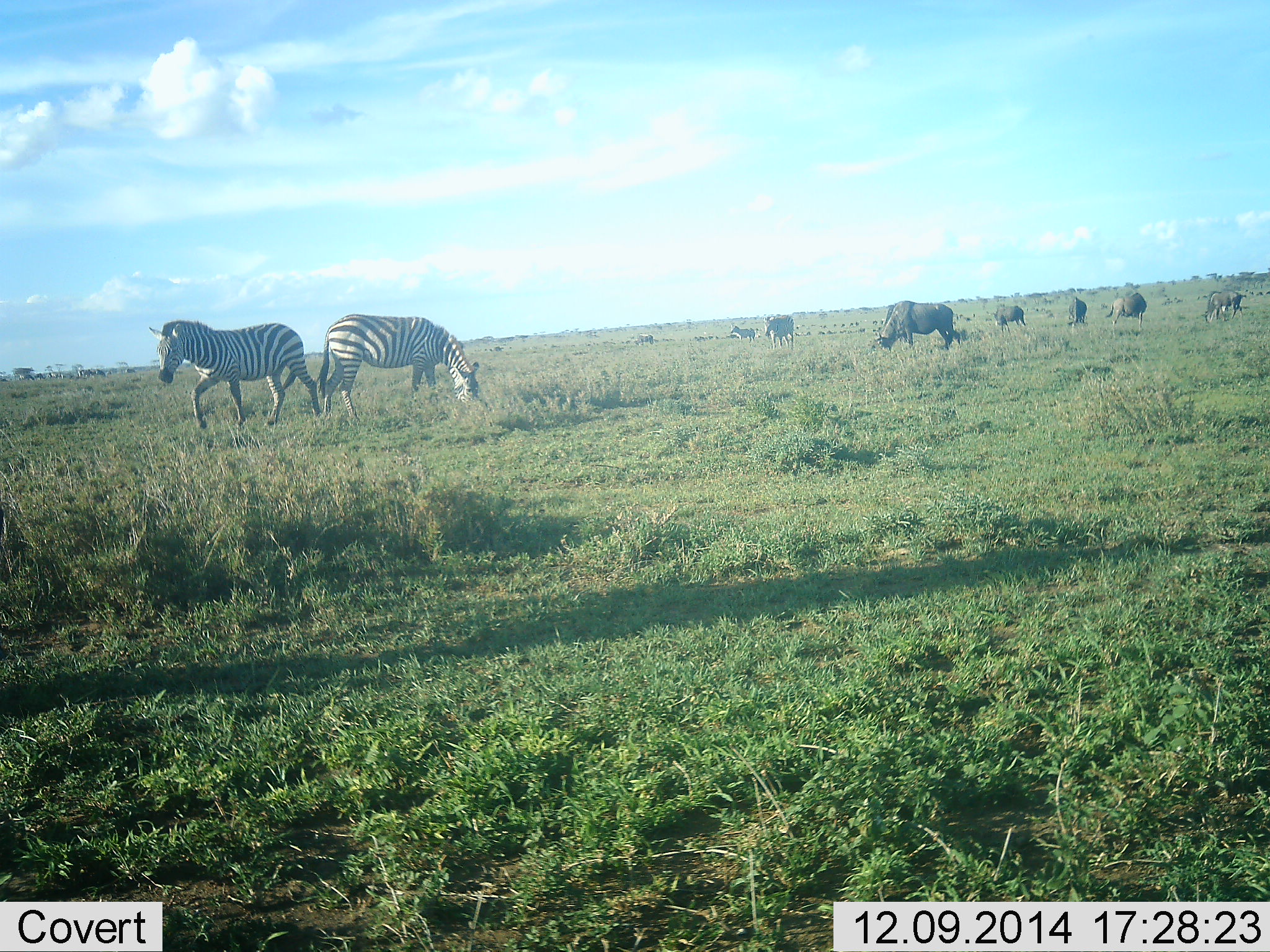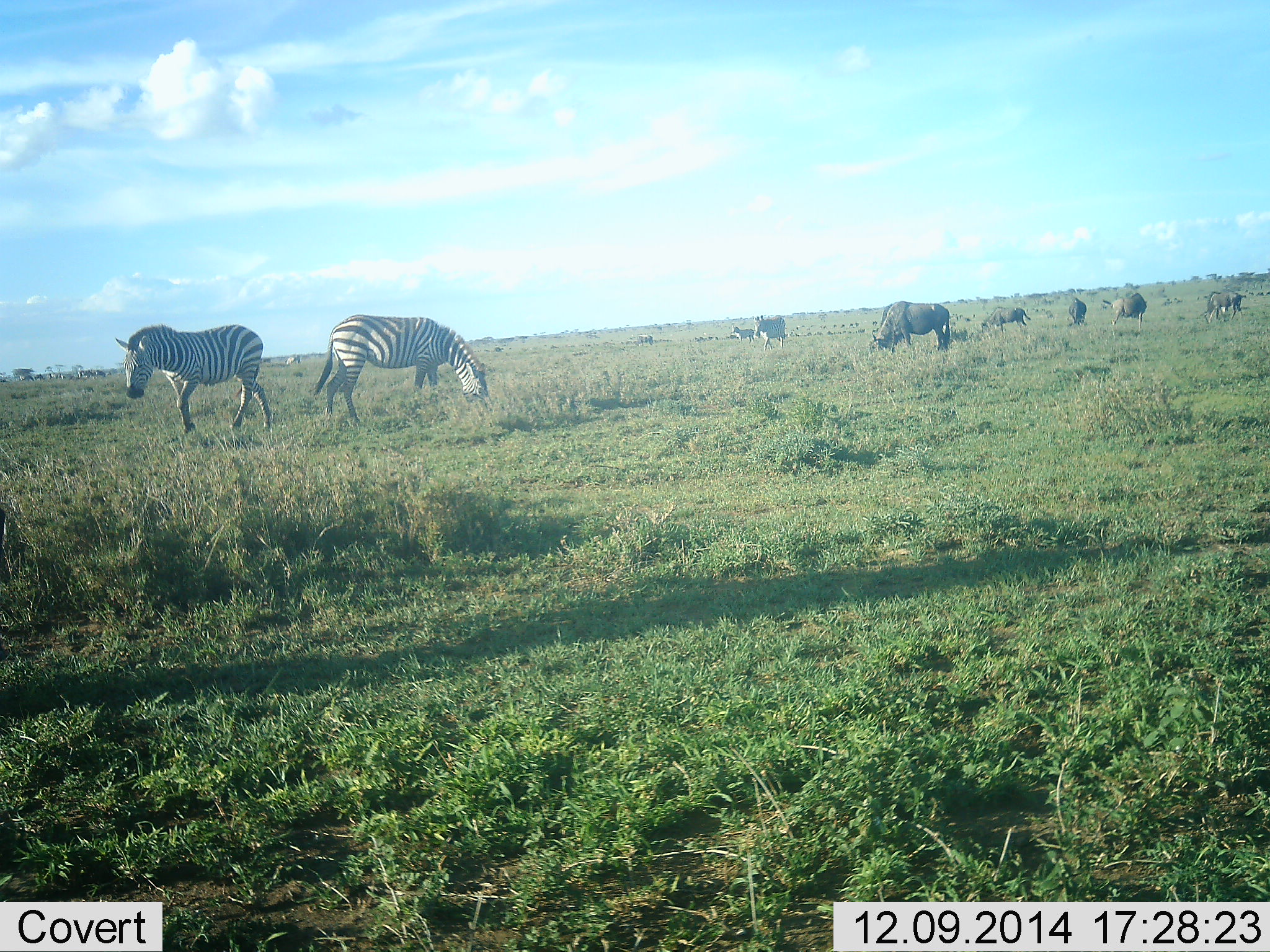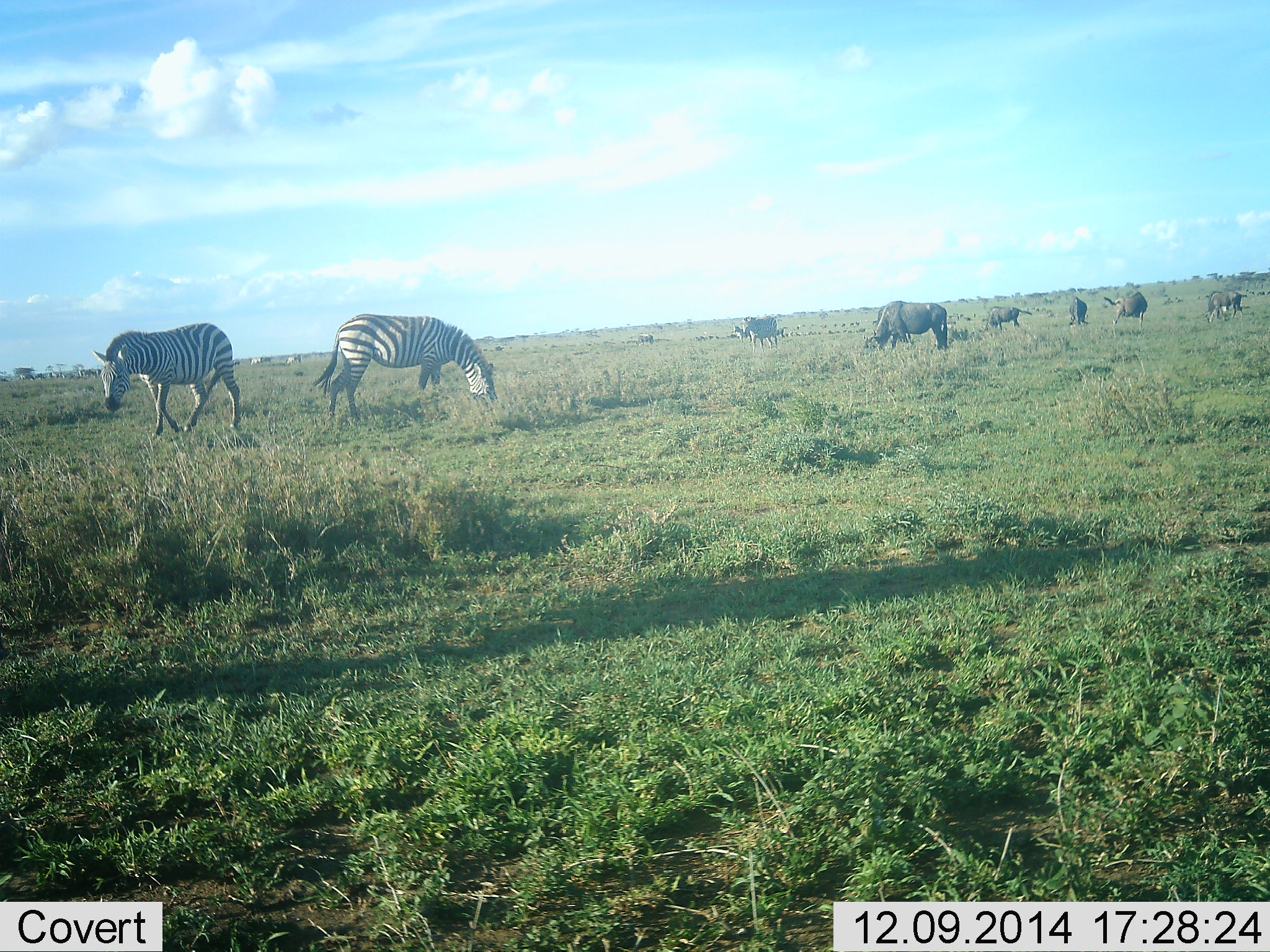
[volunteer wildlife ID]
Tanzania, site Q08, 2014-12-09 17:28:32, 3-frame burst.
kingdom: Animalia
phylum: Chordata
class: Mammalia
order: Artiodactyla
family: Bovidae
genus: Connochaetes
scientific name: Connochaetes taurinus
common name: blue wildebeest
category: wildebeest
Wildebeest (blue wildebeest) (Connochaetes taurinus), count 5. Behavior (volunteer vote fractions): standing 30%, resting 0%, moving 20%, interacting 0%. Young present (vote fraction): 0%. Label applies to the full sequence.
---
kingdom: Animalia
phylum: Chordata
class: Mammalia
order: Perissodactyla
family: Equidae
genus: Equus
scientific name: Equus quagga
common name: plains zebra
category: zebra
Zebra (plains zebra) (Equus quagga), count 3. Behavior (volunteer vote fractions): standing 18%, resting 9%, moving 73%, interacting 0%. Young present (vote fraction): 0%. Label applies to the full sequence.